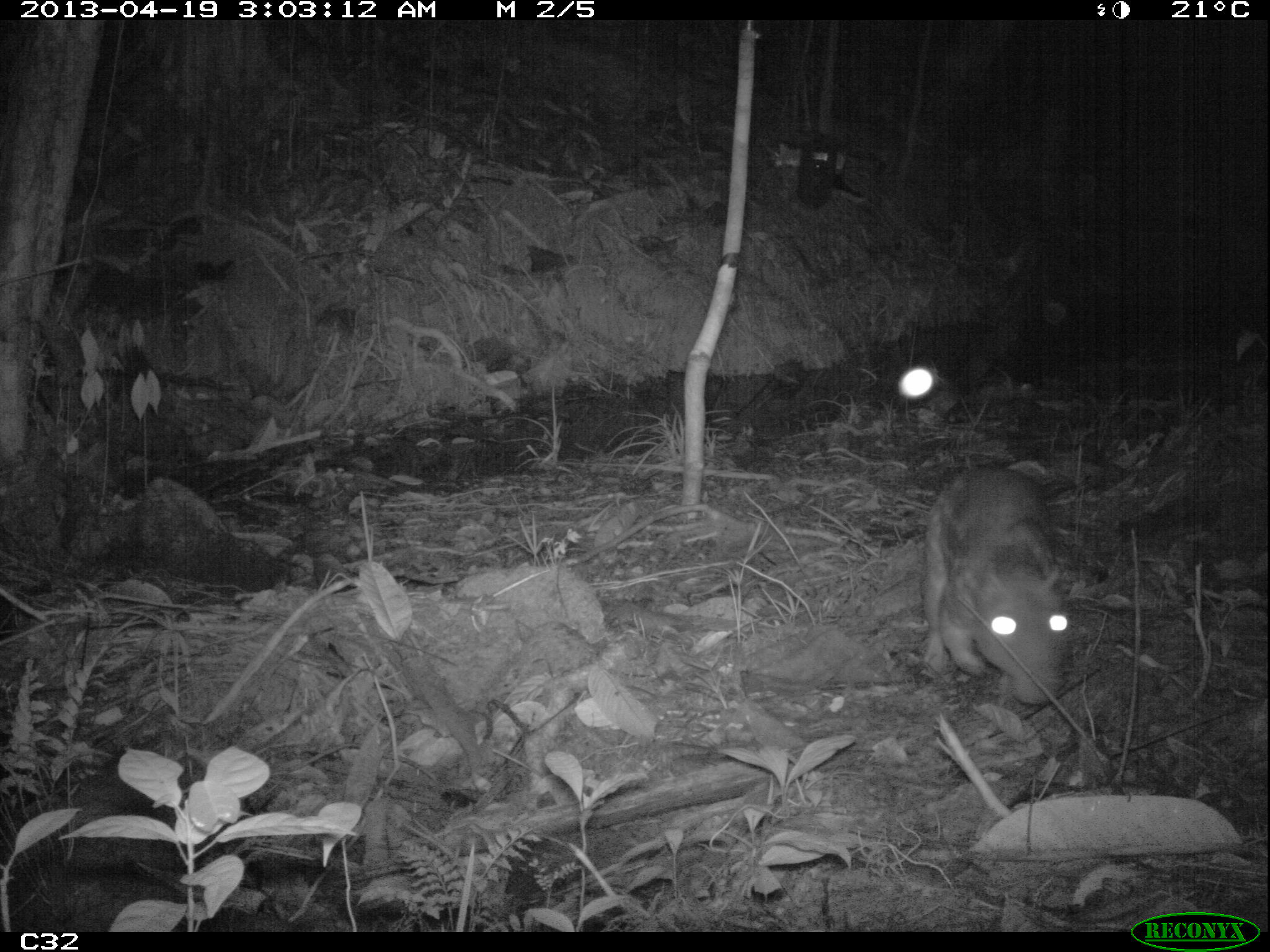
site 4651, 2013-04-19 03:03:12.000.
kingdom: Animalia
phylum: Chordata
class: Mammalia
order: Rodentia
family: Cuniculidae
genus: Cuniculus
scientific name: Cuniculus paca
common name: spotted paca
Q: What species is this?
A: Cuniculus paca (spotted paca).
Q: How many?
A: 1.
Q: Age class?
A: Adult.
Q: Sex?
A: Male.